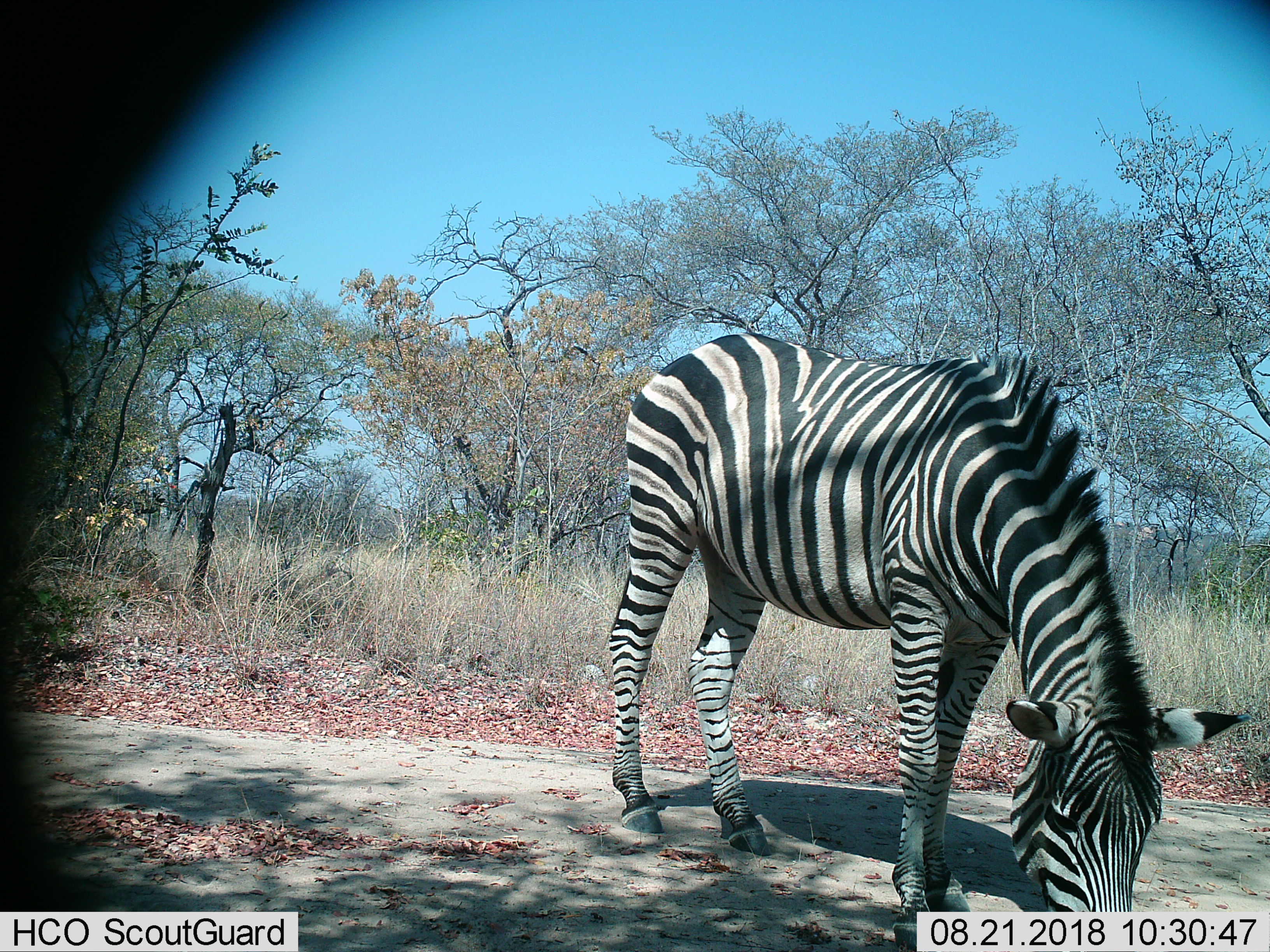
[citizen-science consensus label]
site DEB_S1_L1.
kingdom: Animalia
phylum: Chordata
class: Mammalia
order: Perissodactyla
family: Equidae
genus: Equus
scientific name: Equus quagga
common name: plains zebra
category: zebraplains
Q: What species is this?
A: Zebraplains (plains zebra) (Equus quagga).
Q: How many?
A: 1.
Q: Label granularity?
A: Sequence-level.